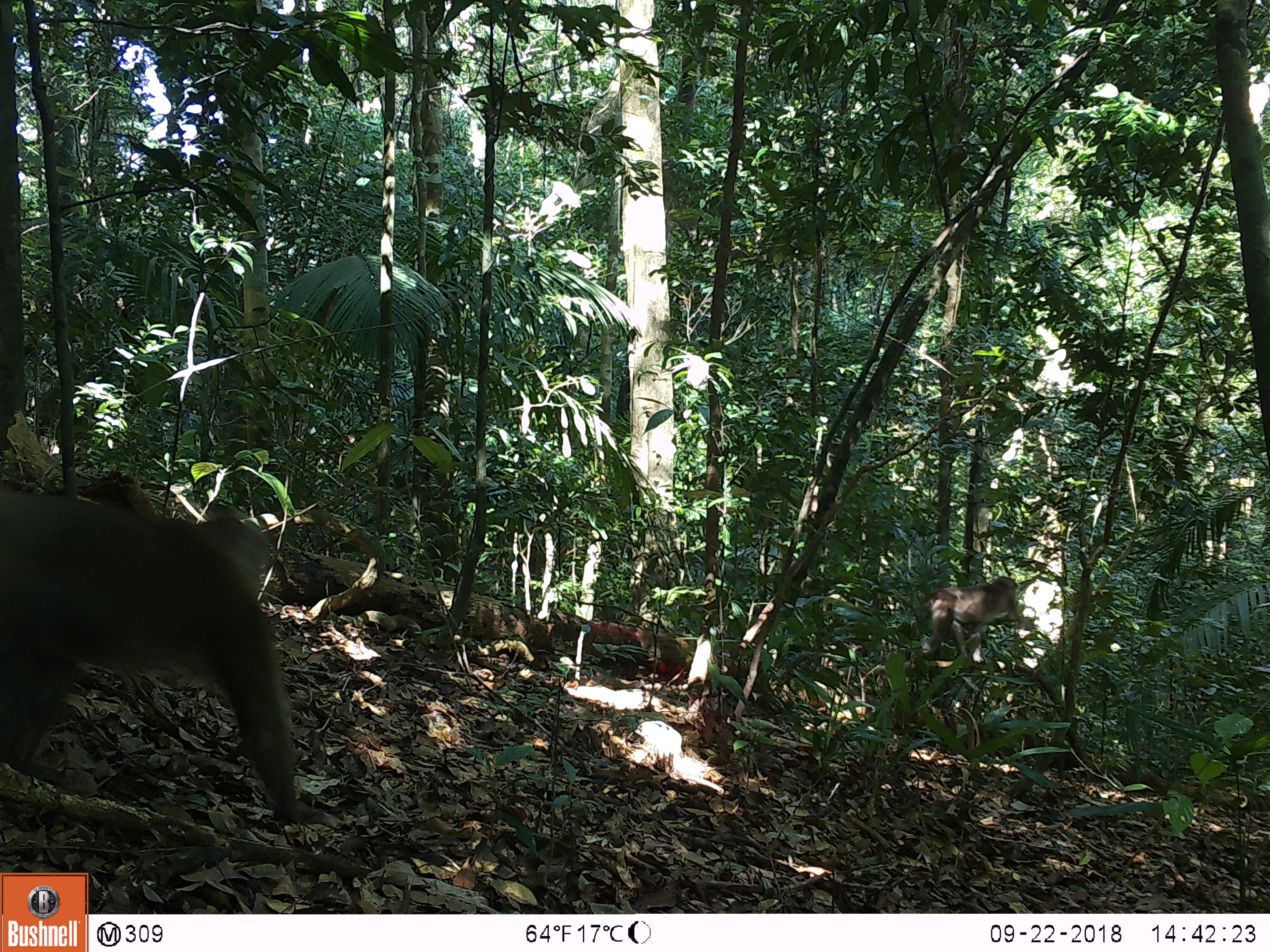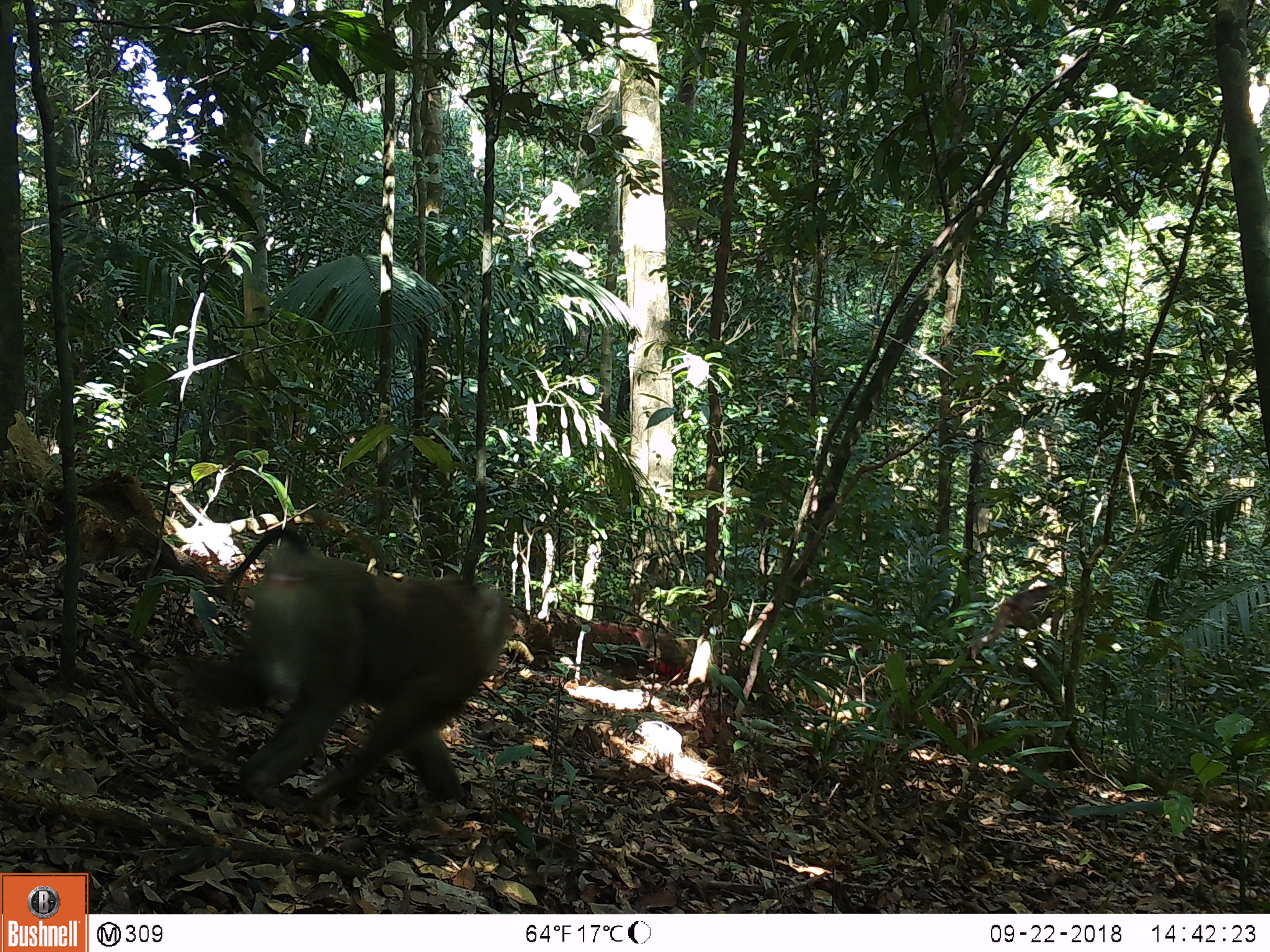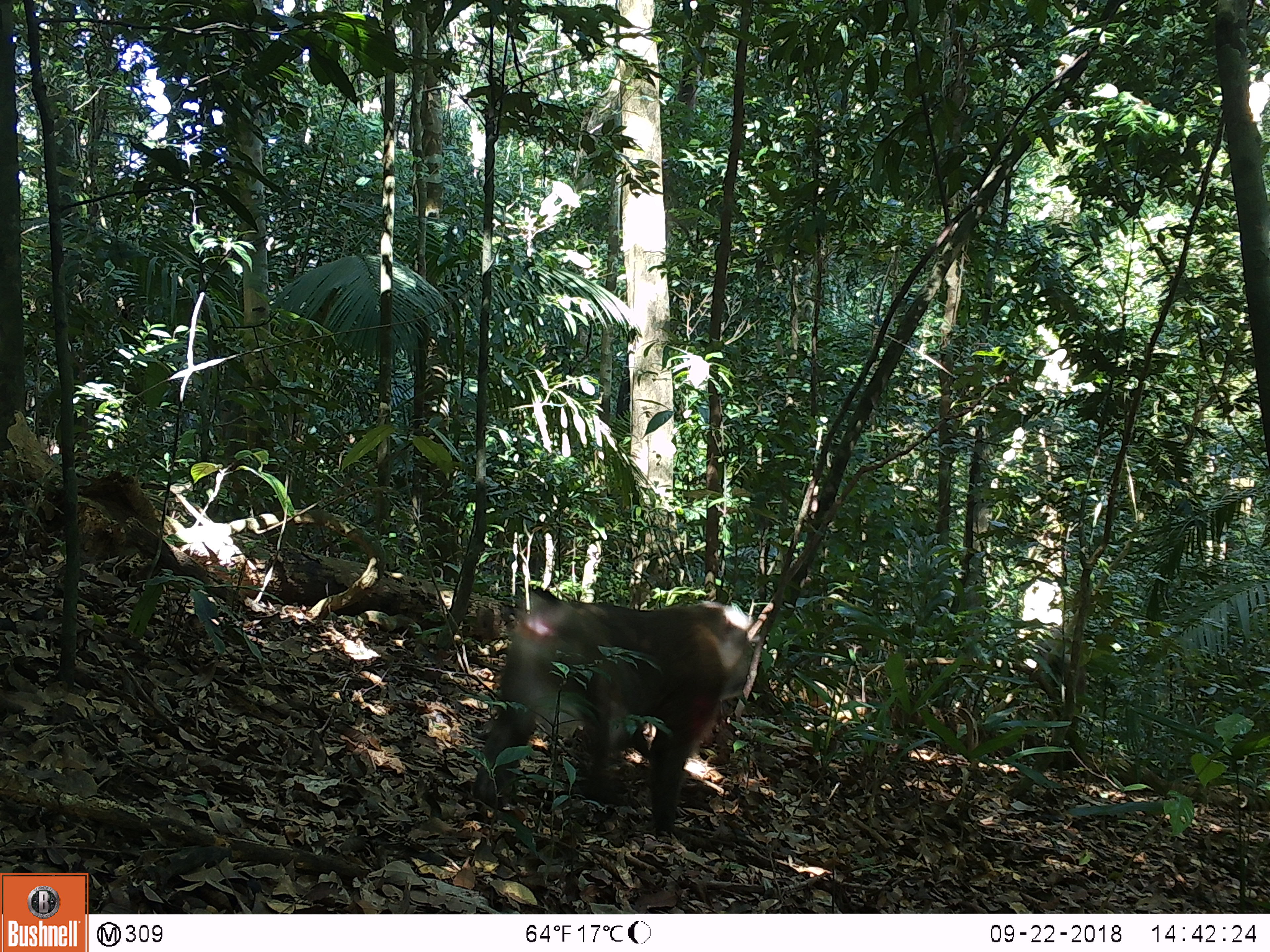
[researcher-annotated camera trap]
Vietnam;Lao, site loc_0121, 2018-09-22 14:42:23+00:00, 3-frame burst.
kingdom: Animalia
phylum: Chordata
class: Mammalia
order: Primates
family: Cercopithecidae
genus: Macaca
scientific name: Macaca nemestrina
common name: pig-tailed macaque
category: pig tailed macaque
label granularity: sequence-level